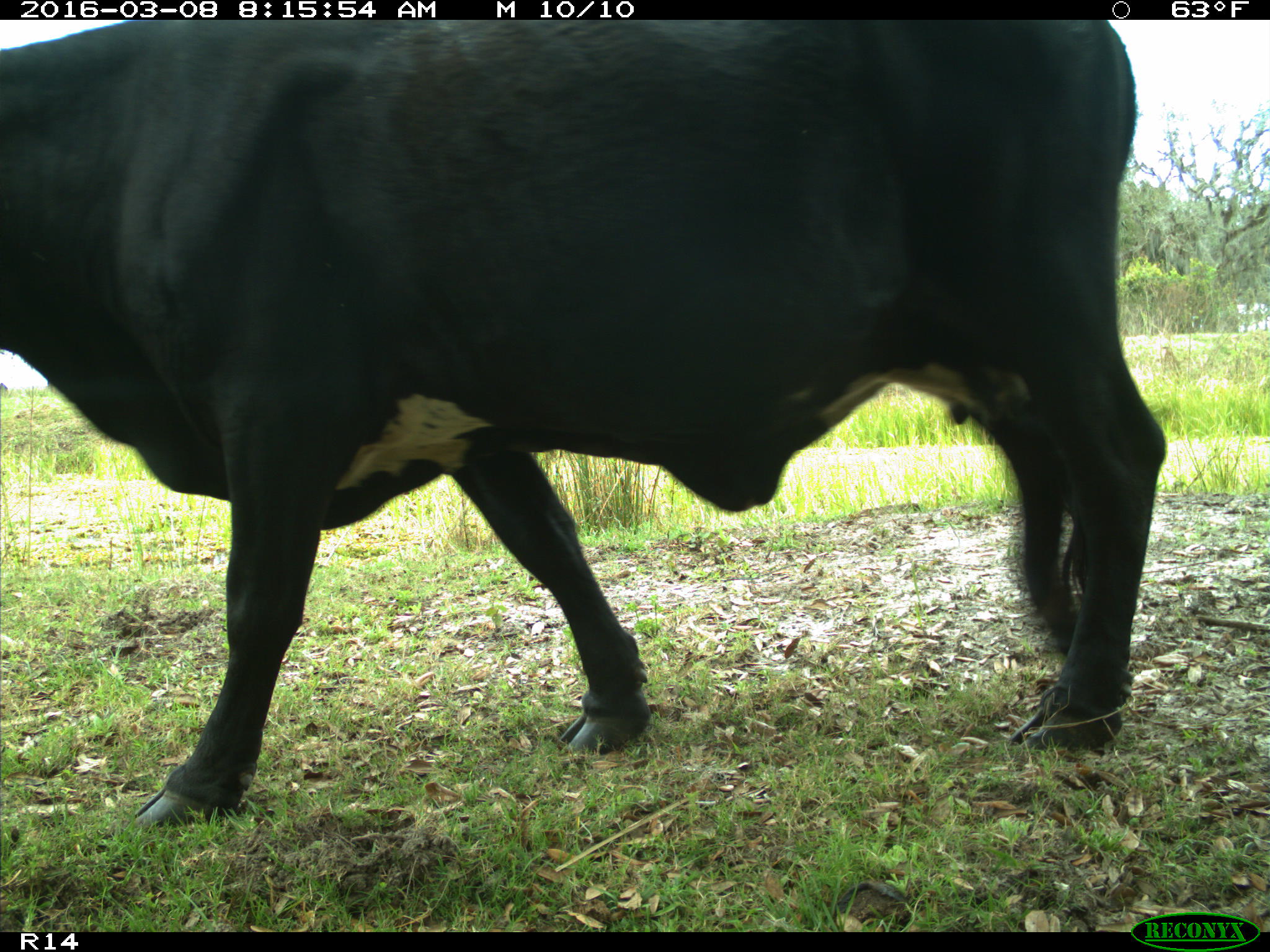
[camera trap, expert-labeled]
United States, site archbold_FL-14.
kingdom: Animalia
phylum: Chordata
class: Mammalia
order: Artiodactyla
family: Bovidae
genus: Bos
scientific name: Bos taurus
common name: domestic cow